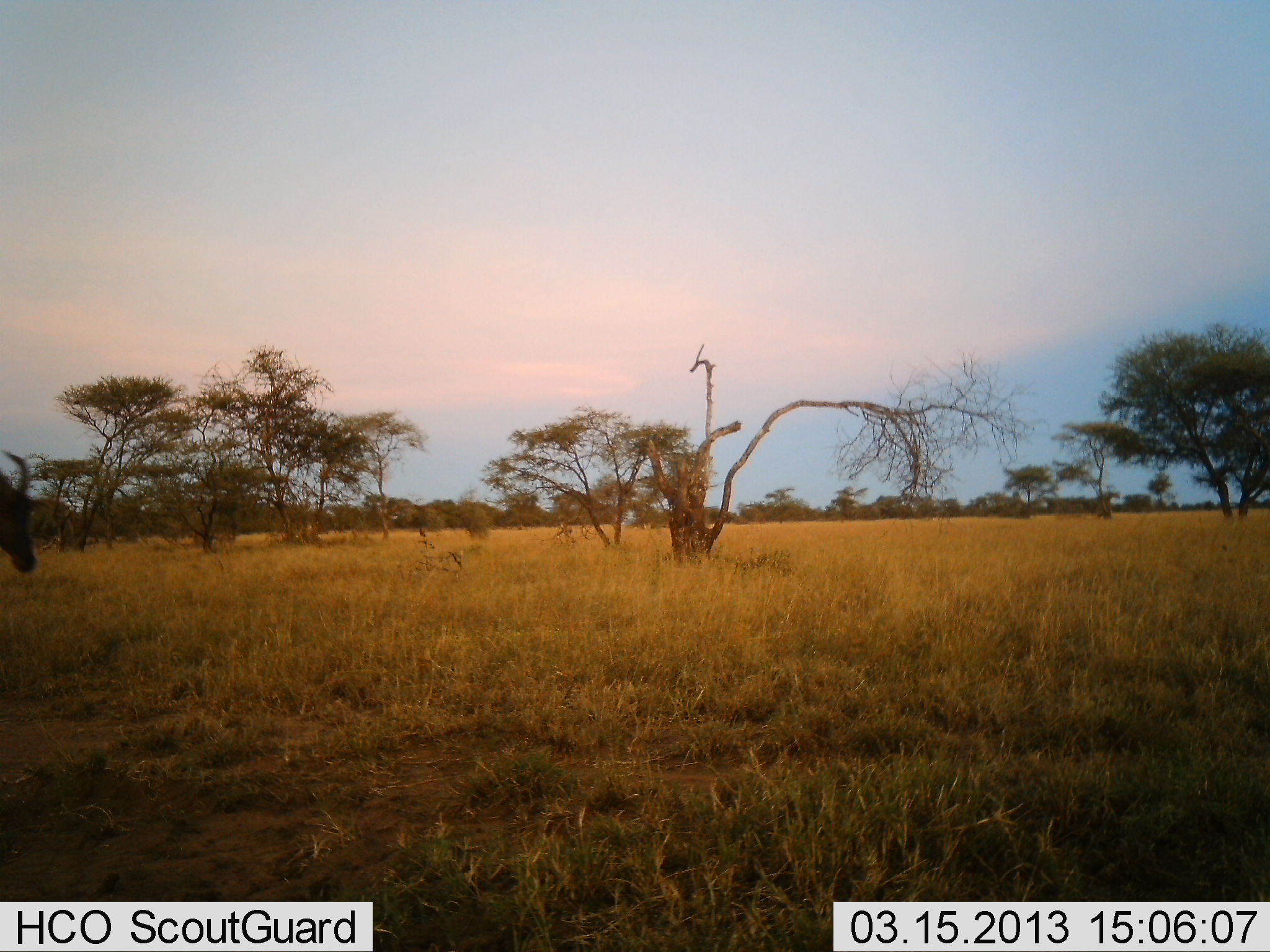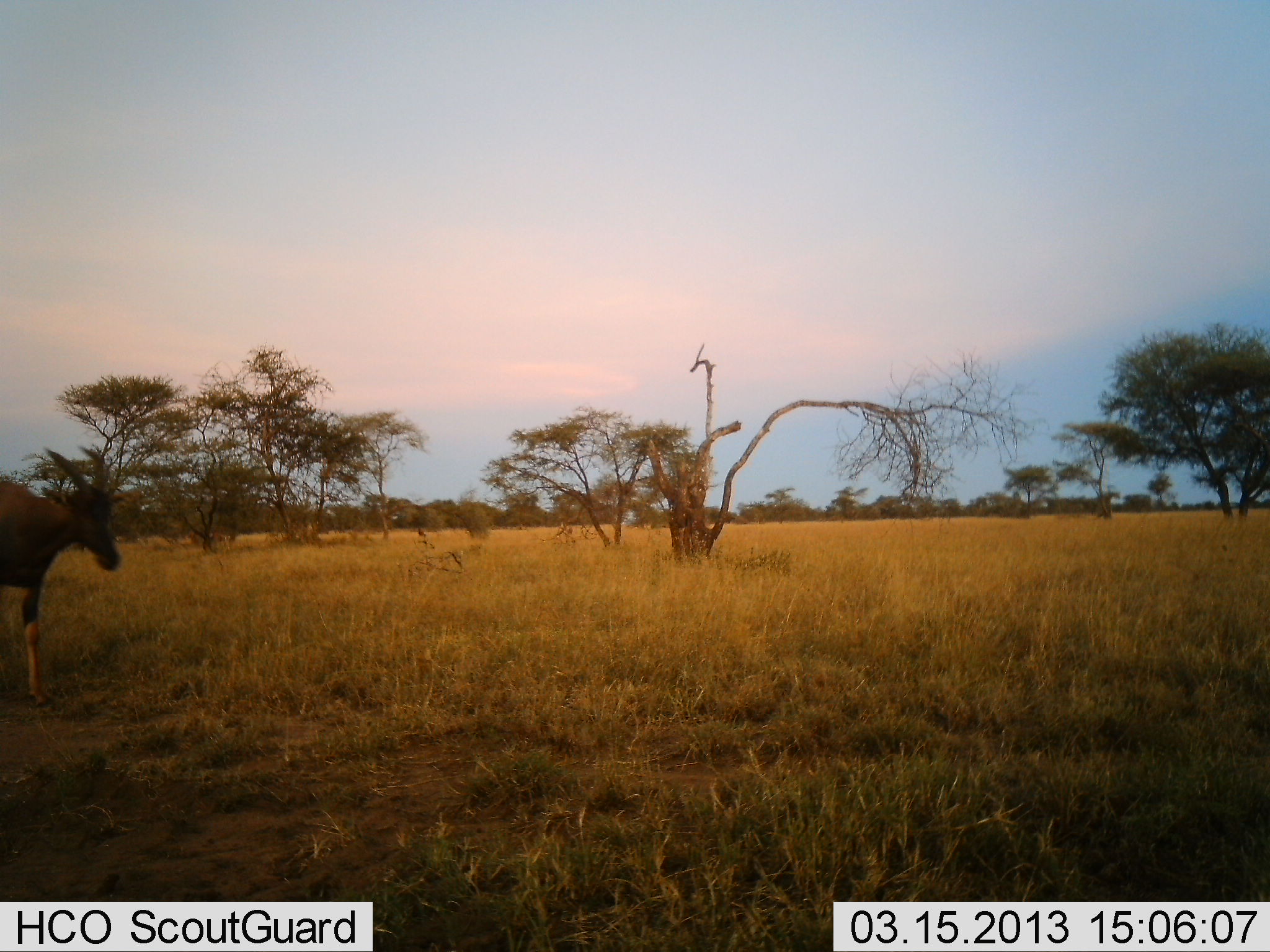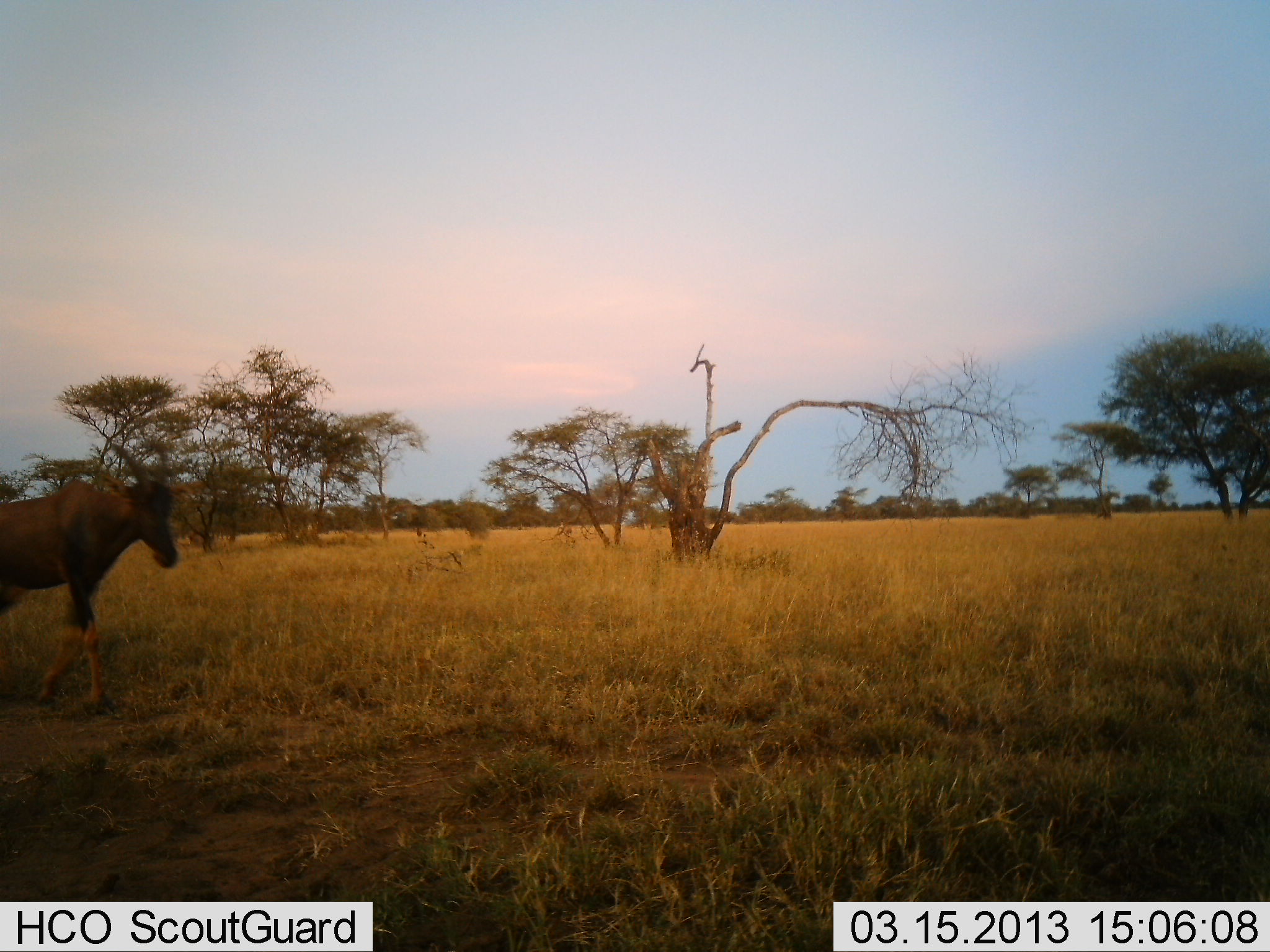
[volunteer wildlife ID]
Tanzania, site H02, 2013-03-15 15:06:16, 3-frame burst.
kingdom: Animalia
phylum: Chordata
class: Mammalia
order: Artiodactyla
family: Bovidae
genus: Damaliscus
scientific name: Damaliscus lunatus jimela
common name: topi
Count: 1.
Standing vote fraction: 0%.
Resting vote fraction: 0%.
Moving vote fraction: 100%.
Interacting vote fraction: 0%.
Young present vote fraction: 0%.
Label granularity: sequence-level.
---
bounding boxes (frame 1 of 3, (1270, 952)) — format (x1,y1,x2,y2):
animal: (1,446,42,571)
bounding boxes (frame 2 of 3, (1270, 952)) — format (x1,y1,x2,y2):
animal: (1,445,122,706)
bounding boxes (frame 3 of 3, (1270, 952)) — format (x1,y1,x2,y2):
animal: (0,440,178,711)